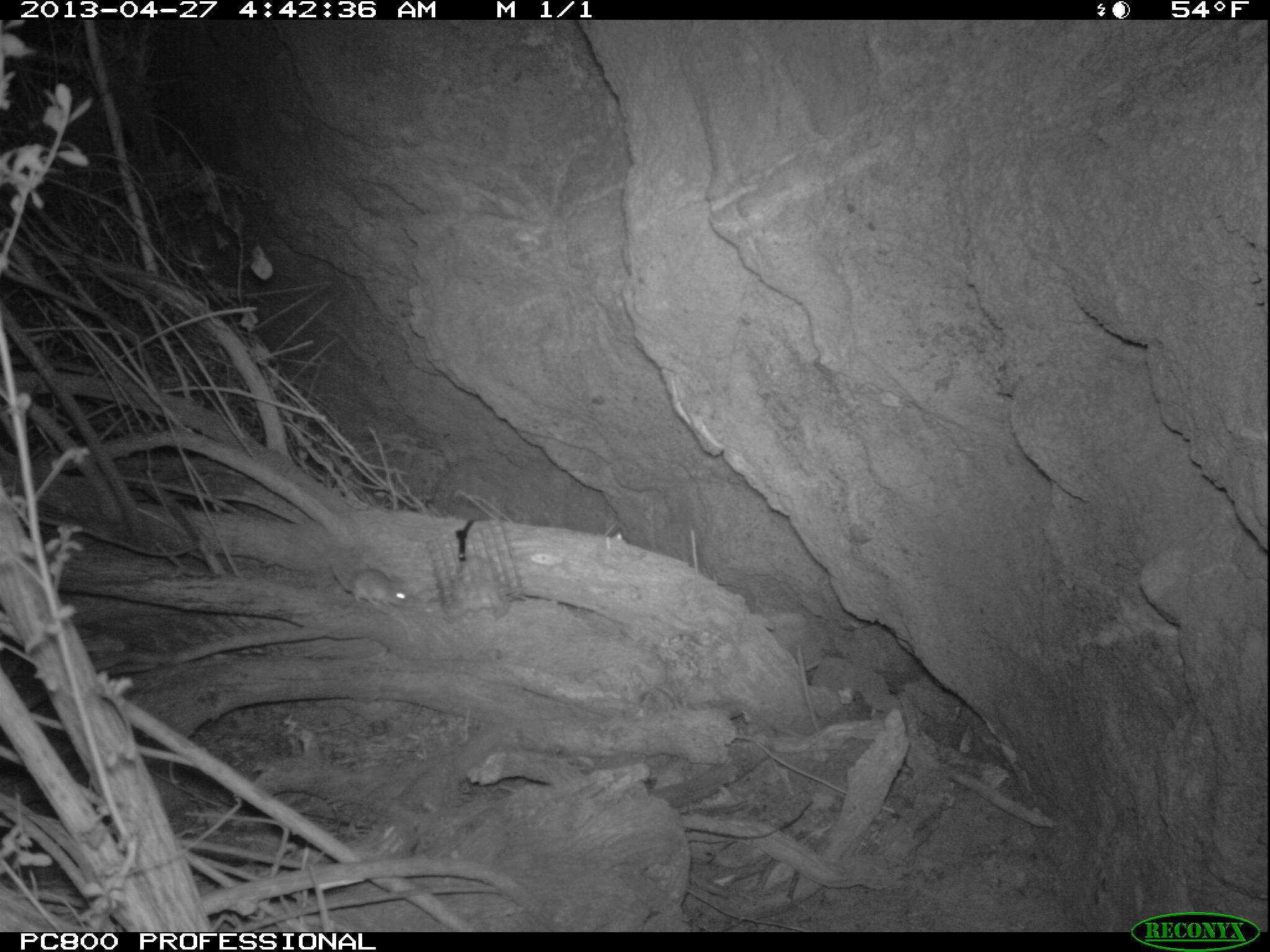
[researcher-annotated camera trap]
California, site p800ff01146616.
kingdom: Animalia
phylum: Chordata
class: Mammalia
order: Rodentia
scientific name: Rodentia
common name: rodent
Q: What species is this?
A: Rodent (Rodentia).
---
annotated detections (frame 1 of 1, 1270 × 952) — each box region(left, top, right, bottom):
rodent: region(328, 562, 407, 606)